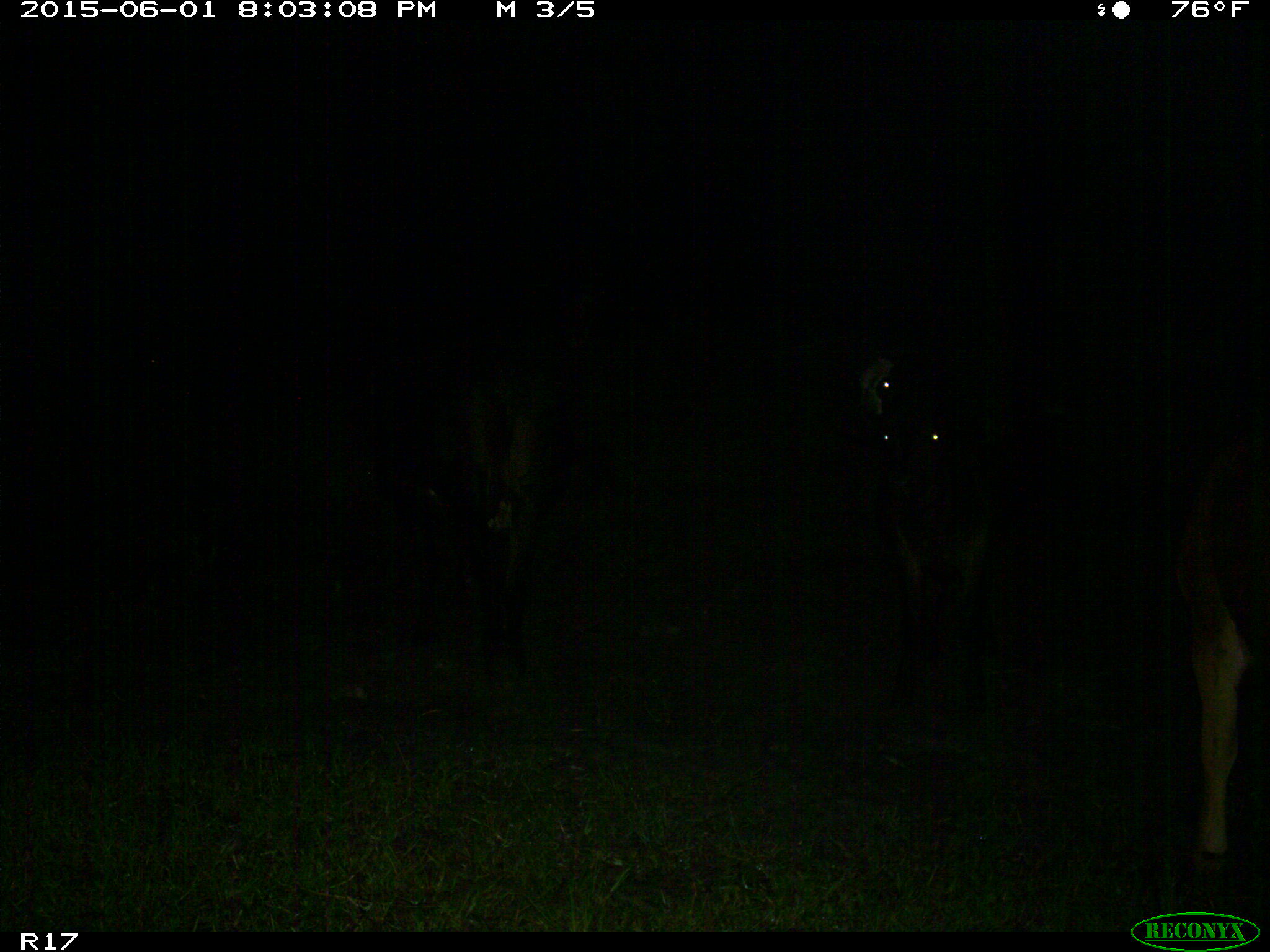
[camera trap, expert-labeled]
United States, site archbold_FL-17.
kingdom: Animalia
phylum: Chordata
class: Mammalia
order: Artiodactyla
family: Bovidae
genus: Bos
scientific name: Bos taurus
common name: domestic cow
Bos taurus (domestic cow).